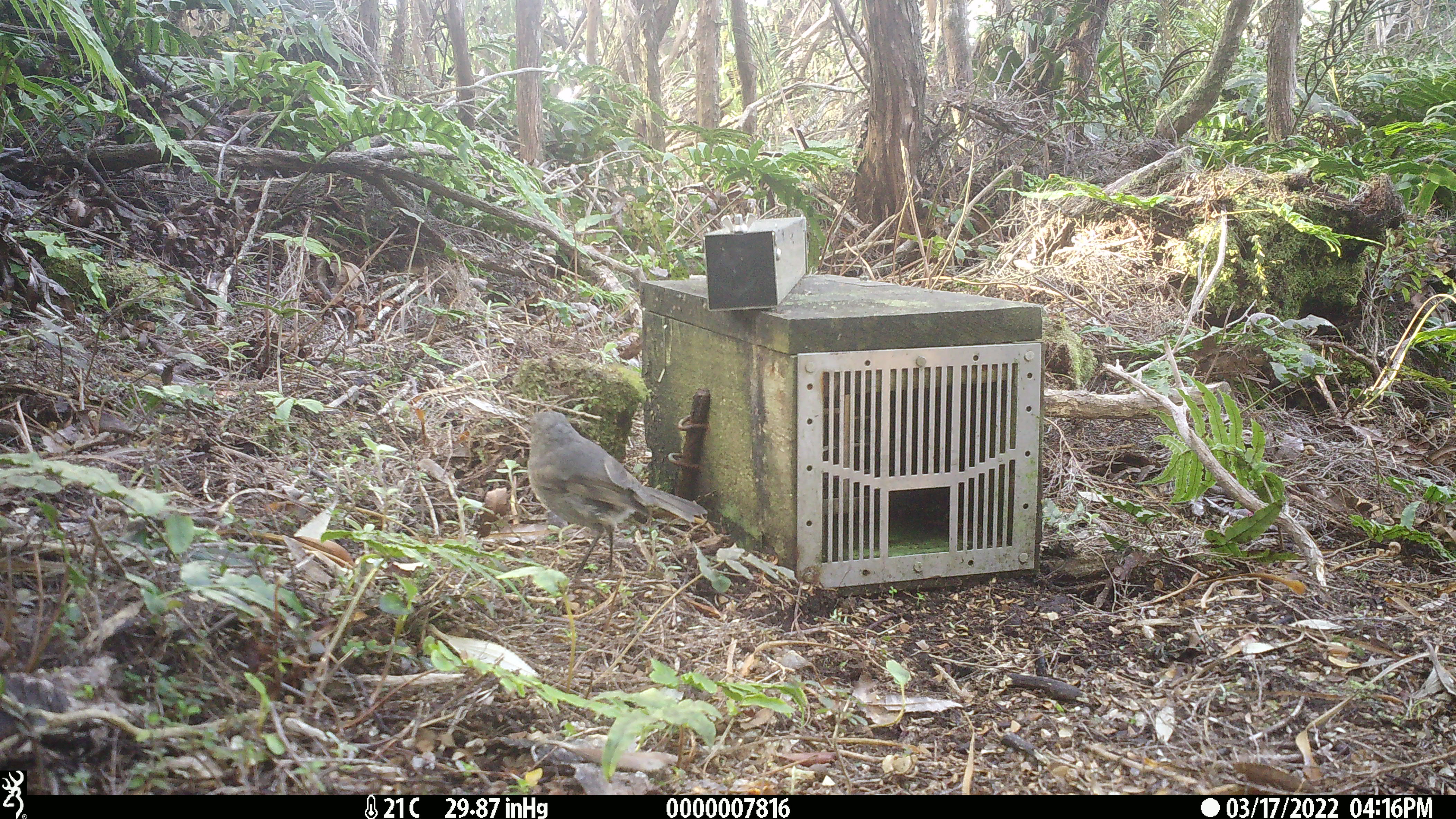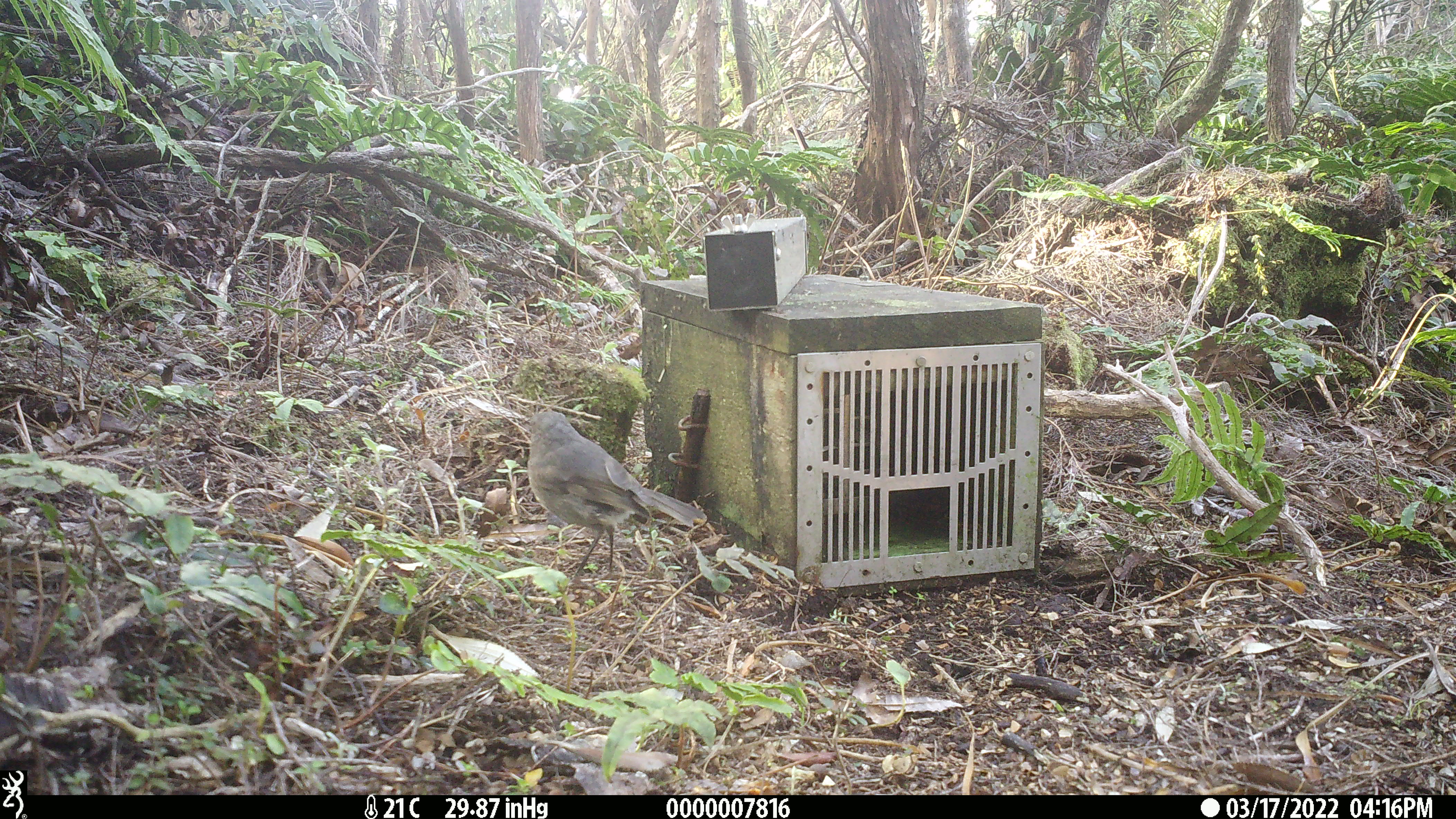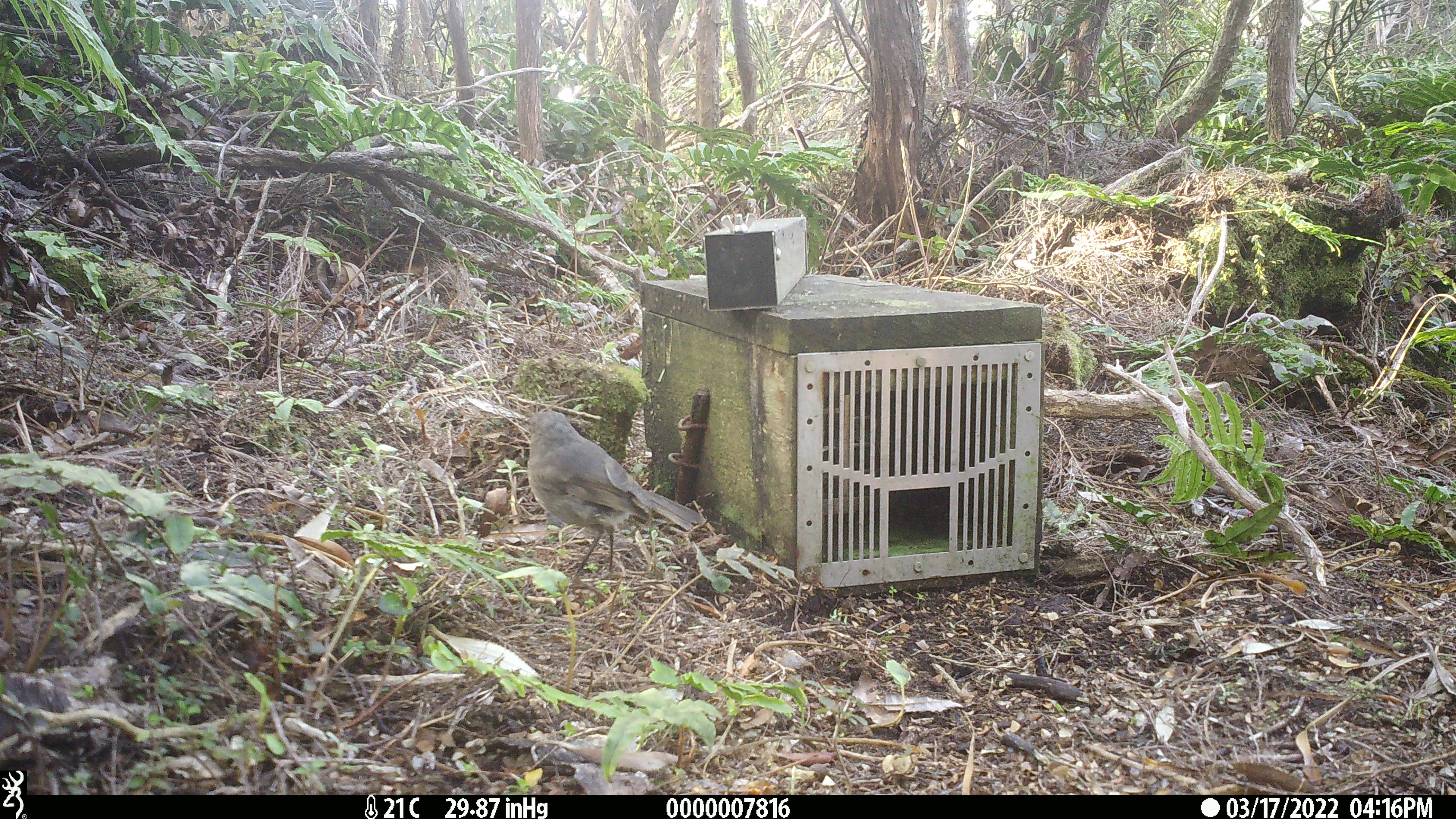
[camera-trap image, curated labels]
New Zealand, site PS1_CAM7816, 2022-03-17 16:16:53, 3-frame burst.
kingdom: Animalia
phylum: Chordata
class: Aves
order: Passeriformes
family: Petroicidae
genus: Petroica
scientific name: Petroica australis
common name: new zealand robin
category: robin